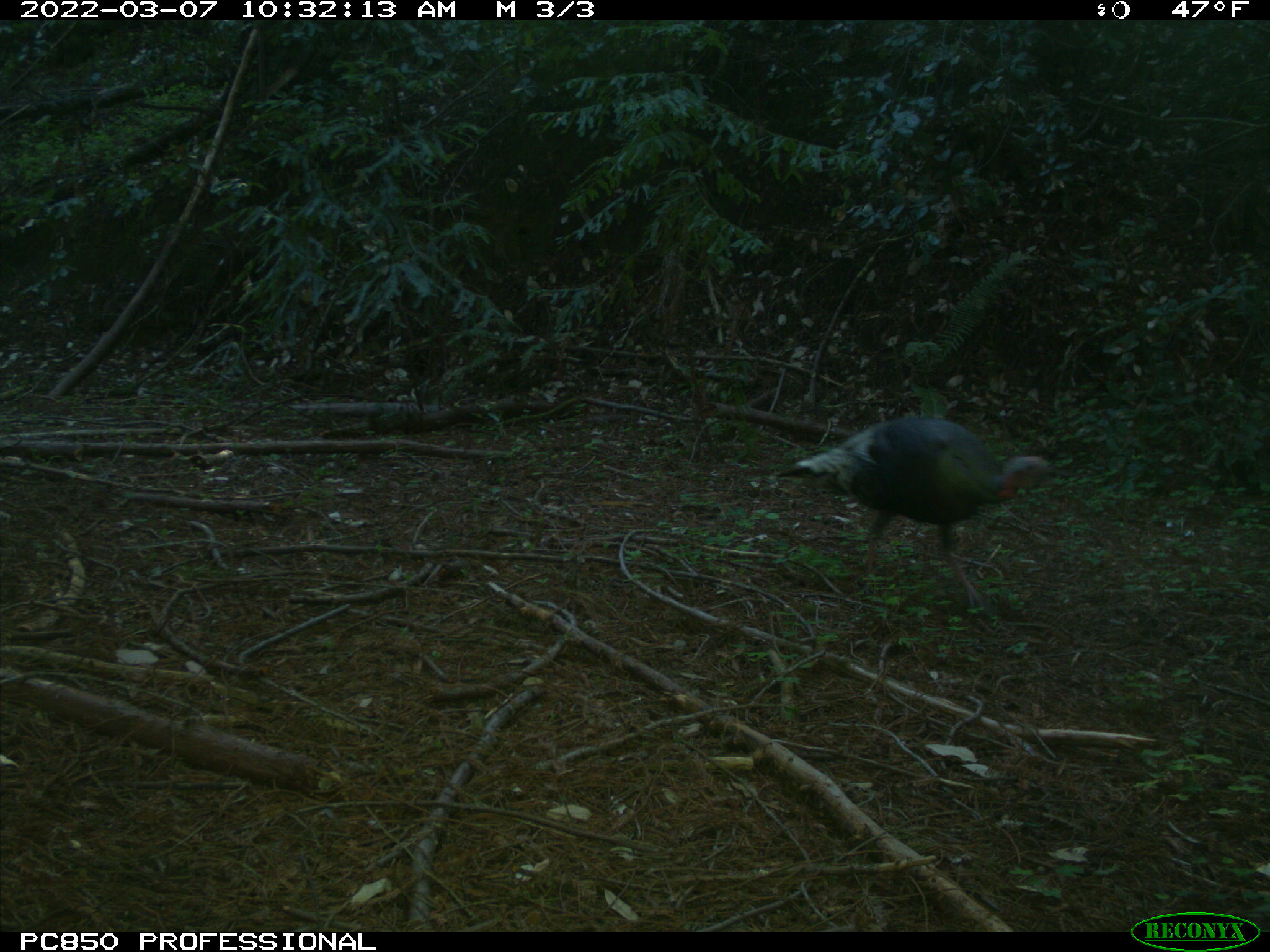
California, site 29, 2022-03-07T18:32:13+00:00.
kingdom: Animalia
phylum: Chordata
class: Aves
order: Galliformes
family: Phasianidae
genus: Meleagris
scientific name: Meleagris gallopavo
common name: turkey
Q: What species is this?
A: Turkey (Meleagris gallopavo).